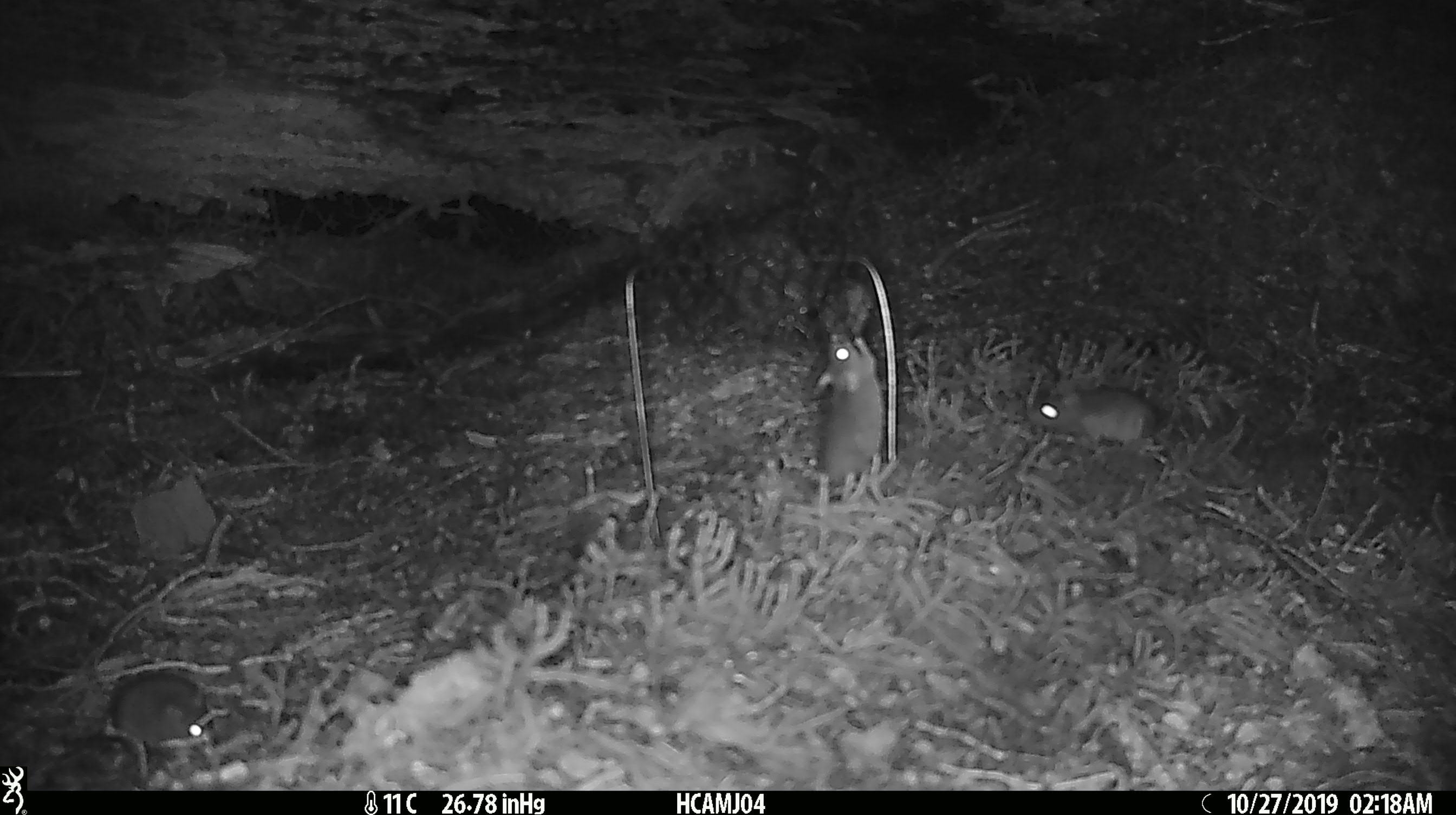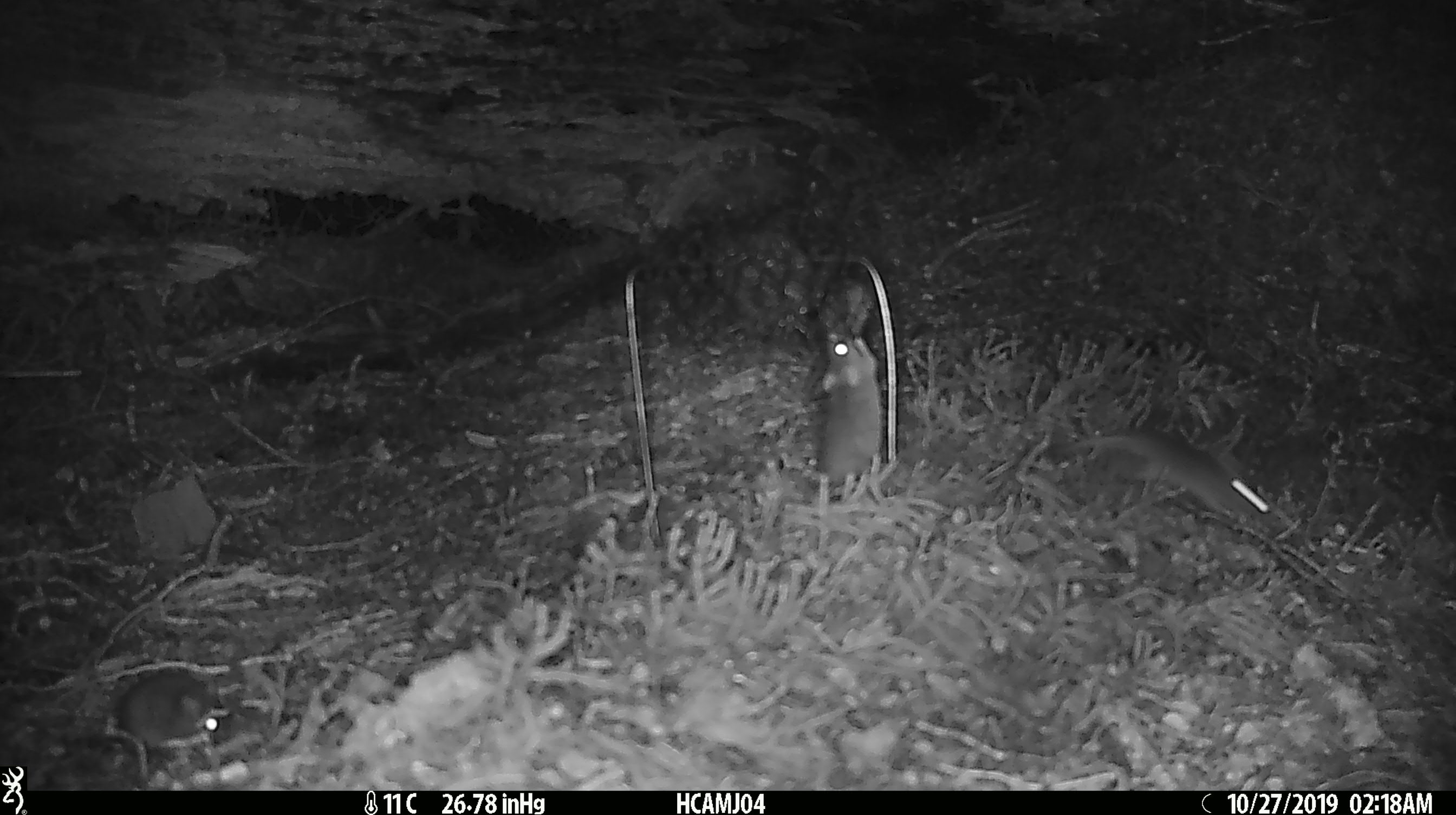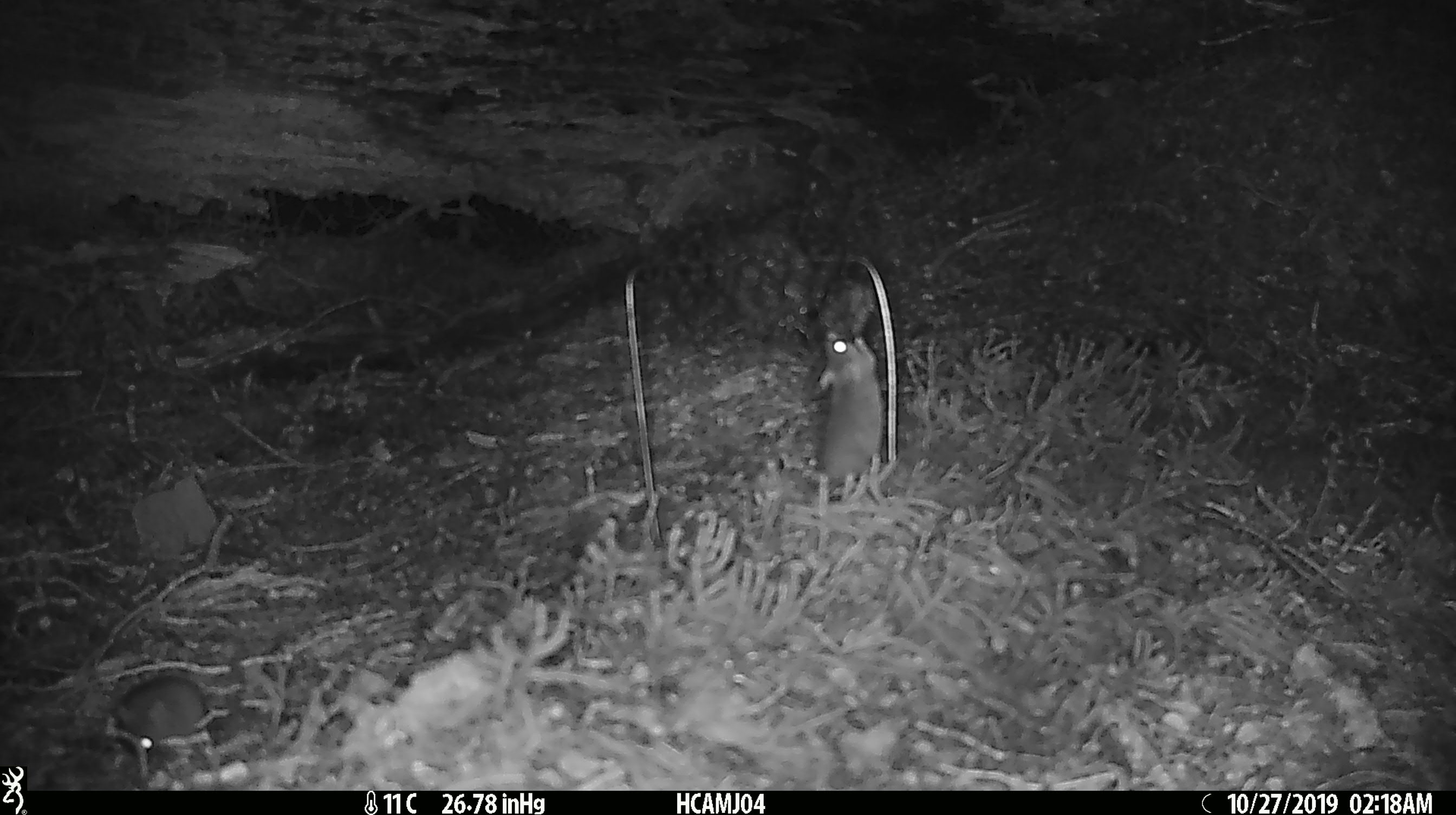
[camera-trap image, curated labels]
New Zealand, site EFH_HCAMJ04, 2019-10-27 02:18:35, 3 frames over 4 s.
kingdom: Animalia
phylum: Chordata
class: Mammalia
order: Rodentia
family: Muridae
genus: Mus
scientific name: Mus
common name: mouse